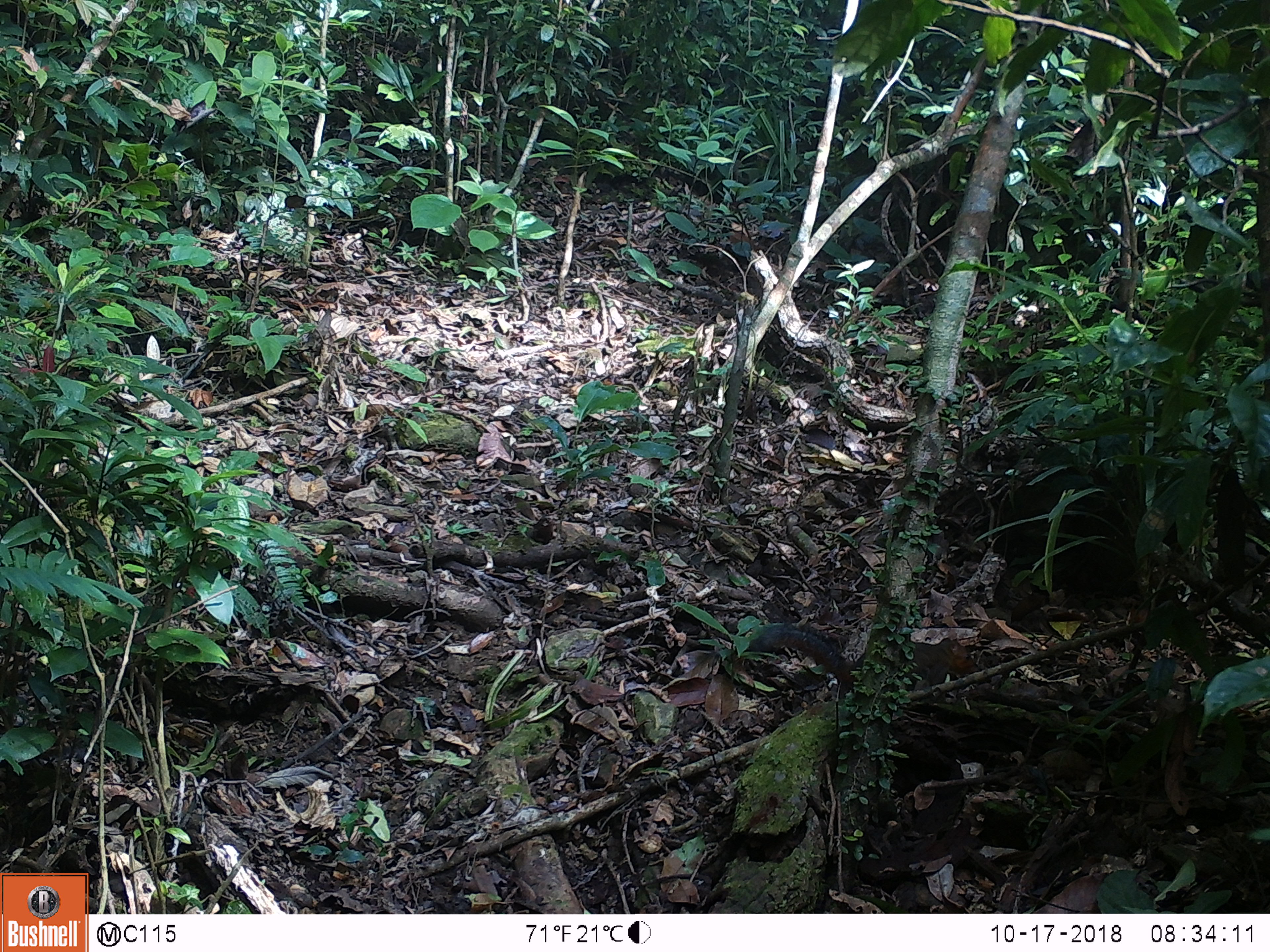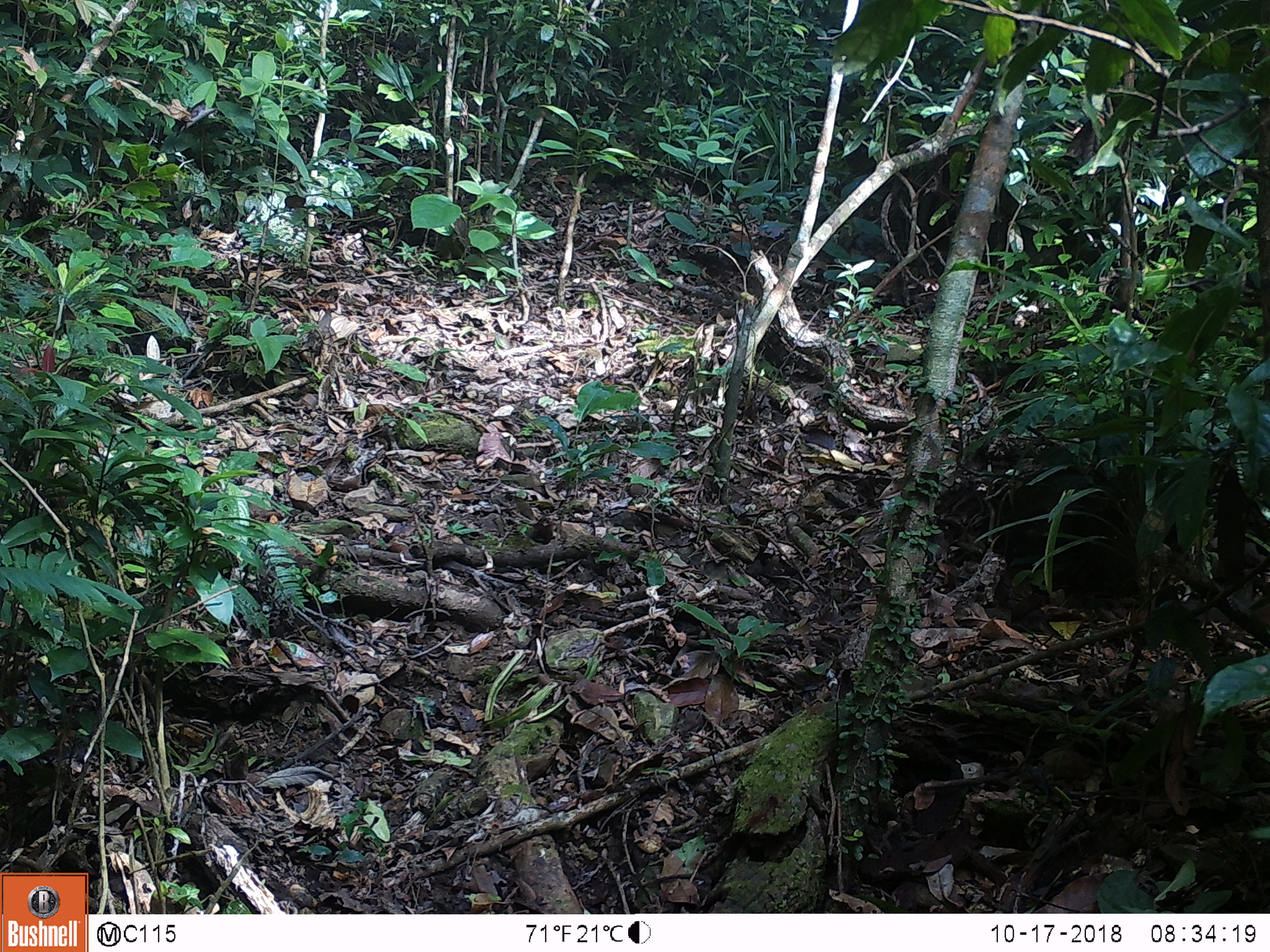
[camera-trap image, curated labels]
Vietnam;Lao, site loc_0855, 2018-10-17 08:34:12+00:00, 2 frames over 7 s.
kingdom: Animalia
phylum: Chordata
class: Mammalia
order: Rodentia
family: Sciuridae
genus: Dremomys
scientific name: Dremomys rufigenis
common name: red-cheeked squirrel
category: red cheeked squirrel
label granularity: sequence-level